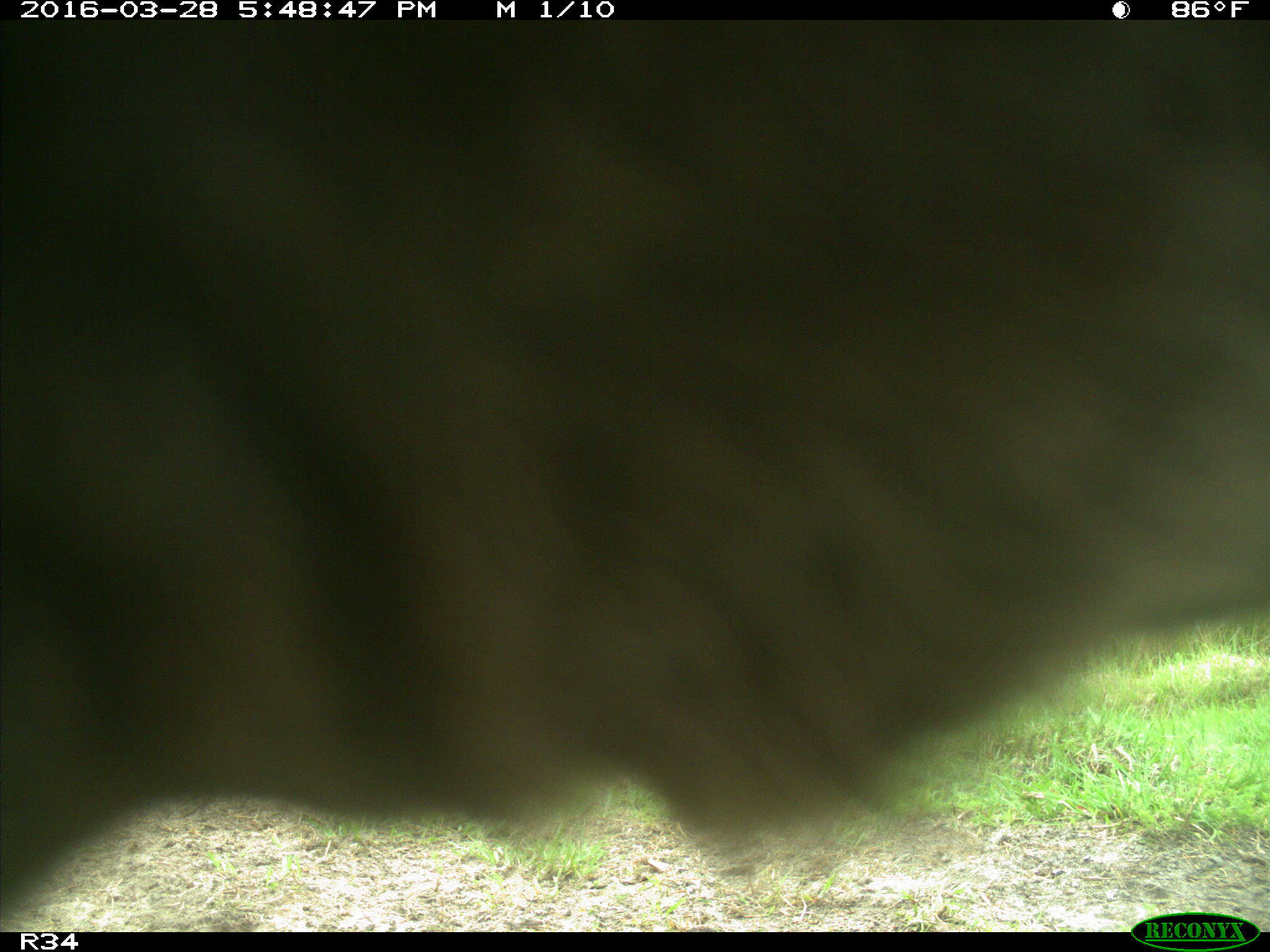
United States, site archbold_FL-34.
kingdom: Animalia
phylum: Chordata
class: Mammalia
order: Artiodactyla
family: Bovidae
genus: Bos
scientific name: Bos taurus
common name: domestic cow